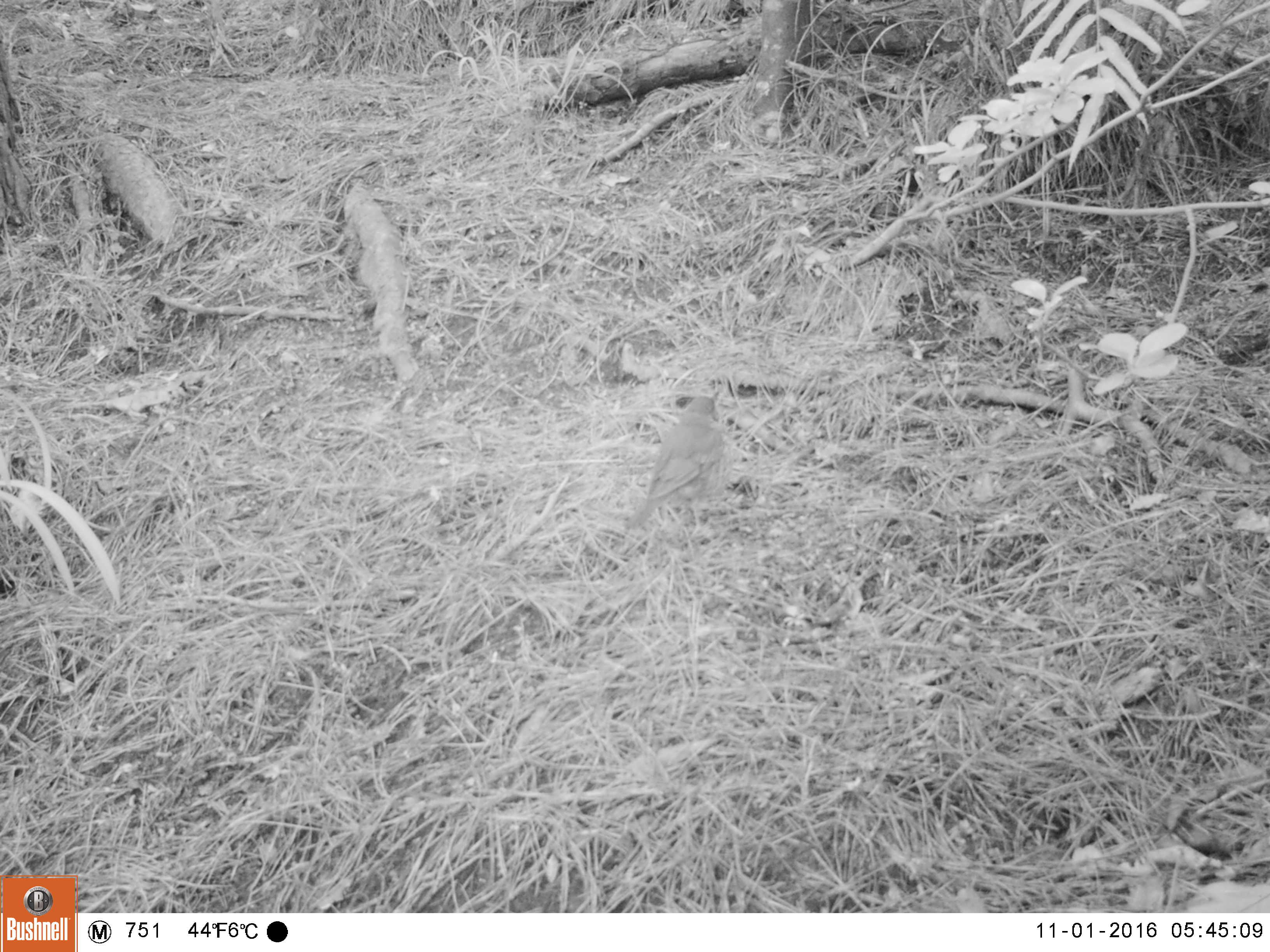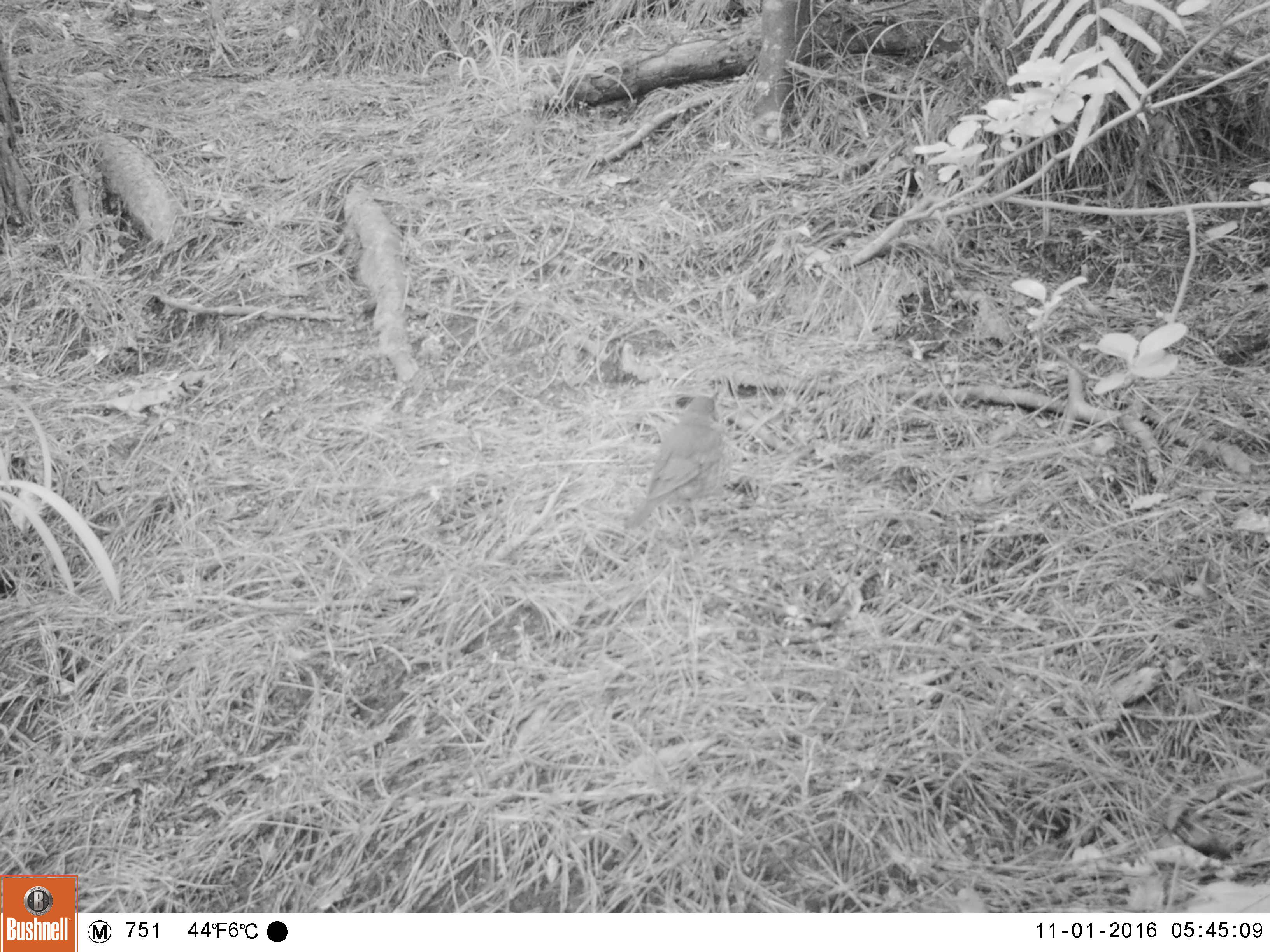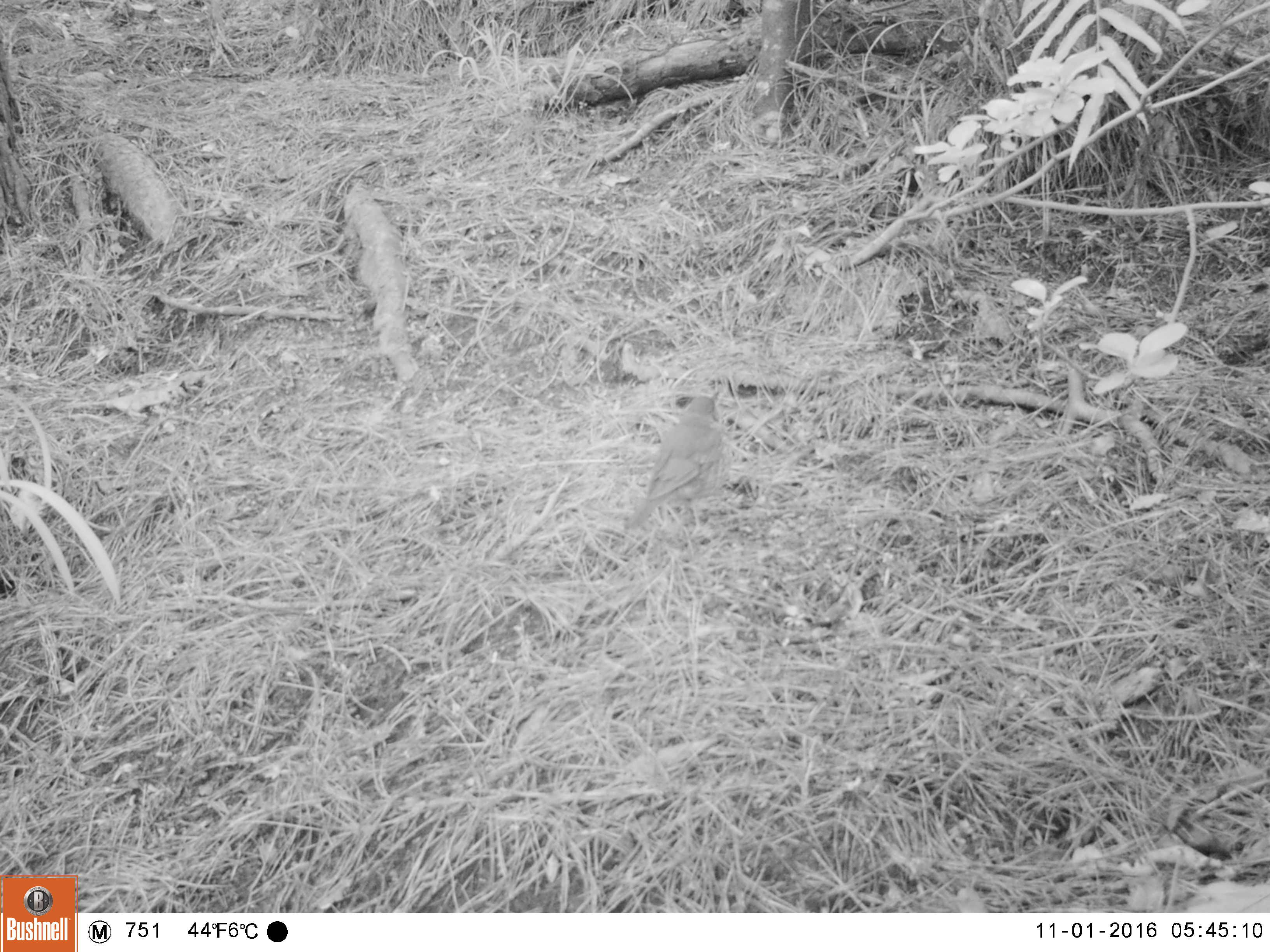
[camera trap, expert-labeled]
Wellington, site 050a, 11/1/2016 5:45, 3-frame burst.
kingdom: Animalia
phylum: Chordata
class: Aves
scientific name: Aves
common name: bird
Bird (Aves).